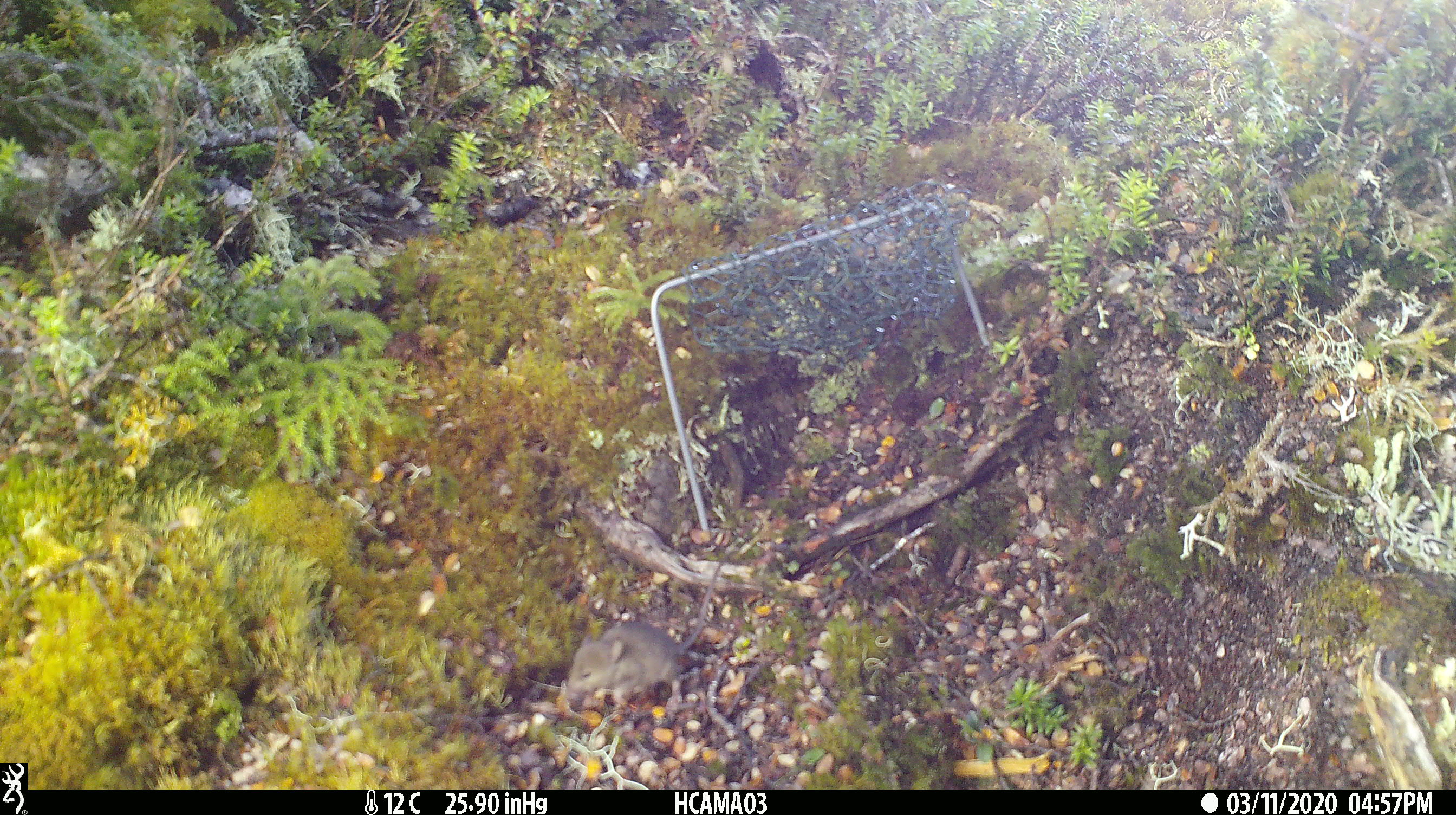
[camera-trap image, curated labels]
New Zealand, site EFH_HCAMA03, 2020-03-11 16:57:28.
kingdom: Animalia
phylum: Chordata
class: Mammalia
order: Rodentia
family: Muridae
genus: Mus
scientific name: Mus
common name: mouse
Mouse (Mus).